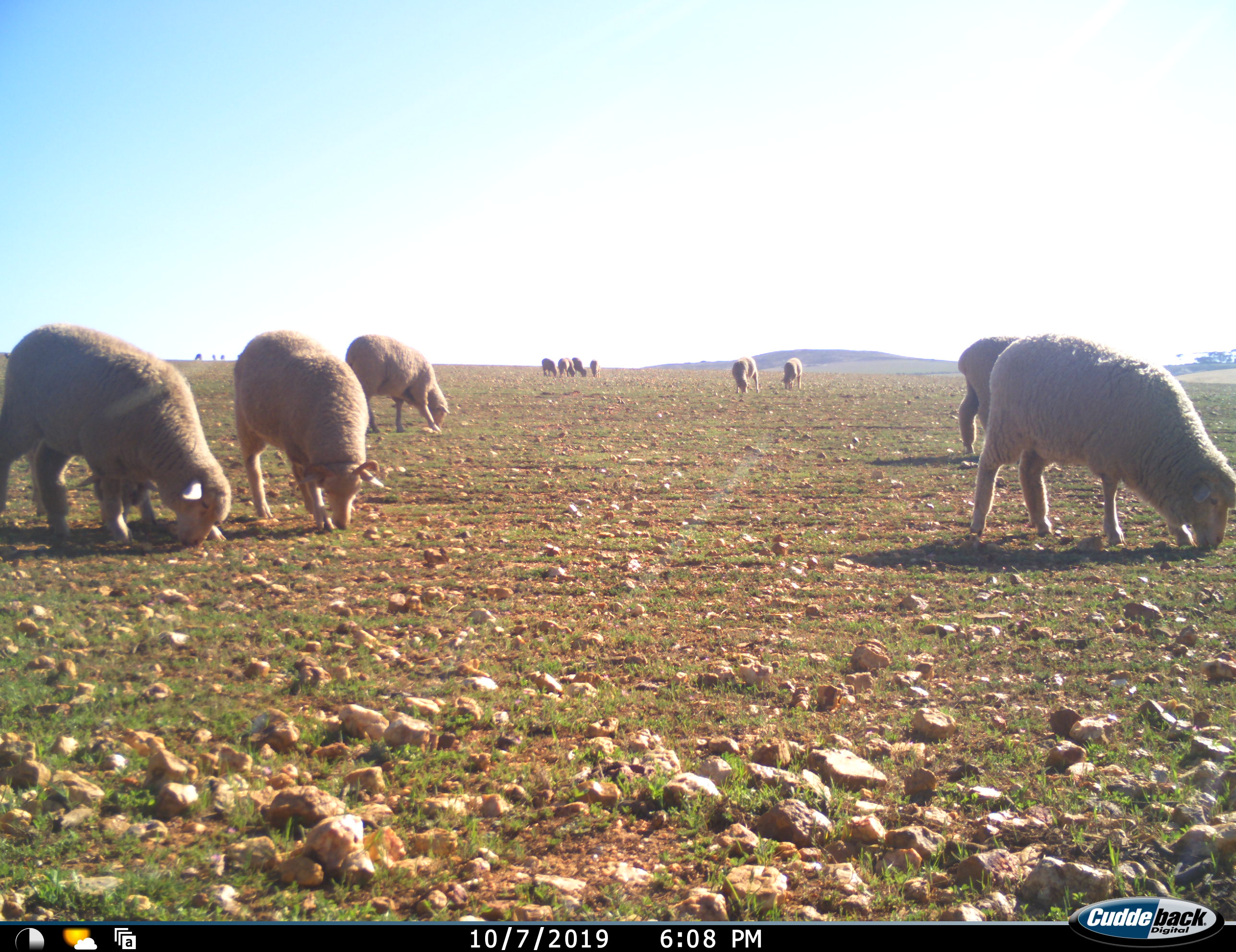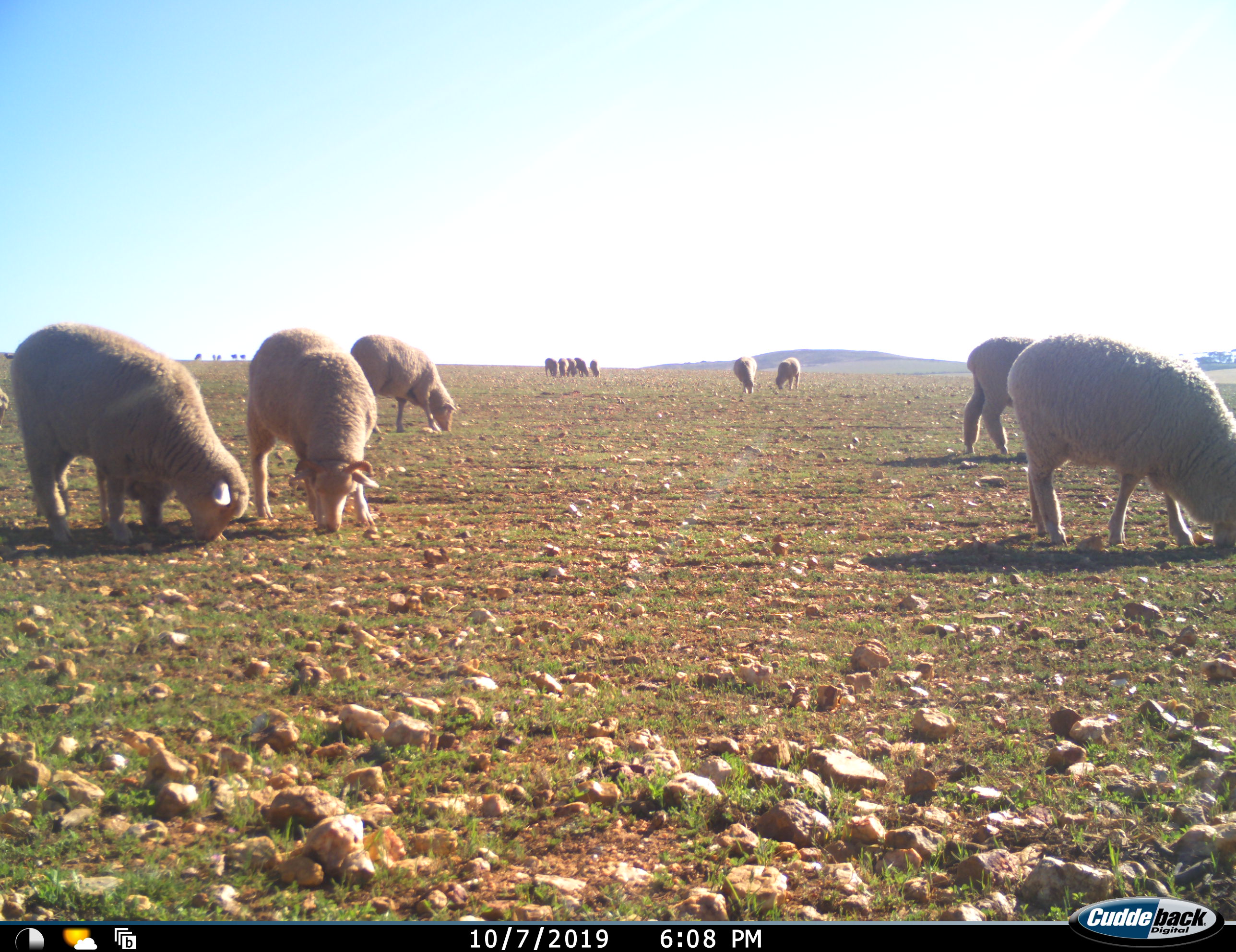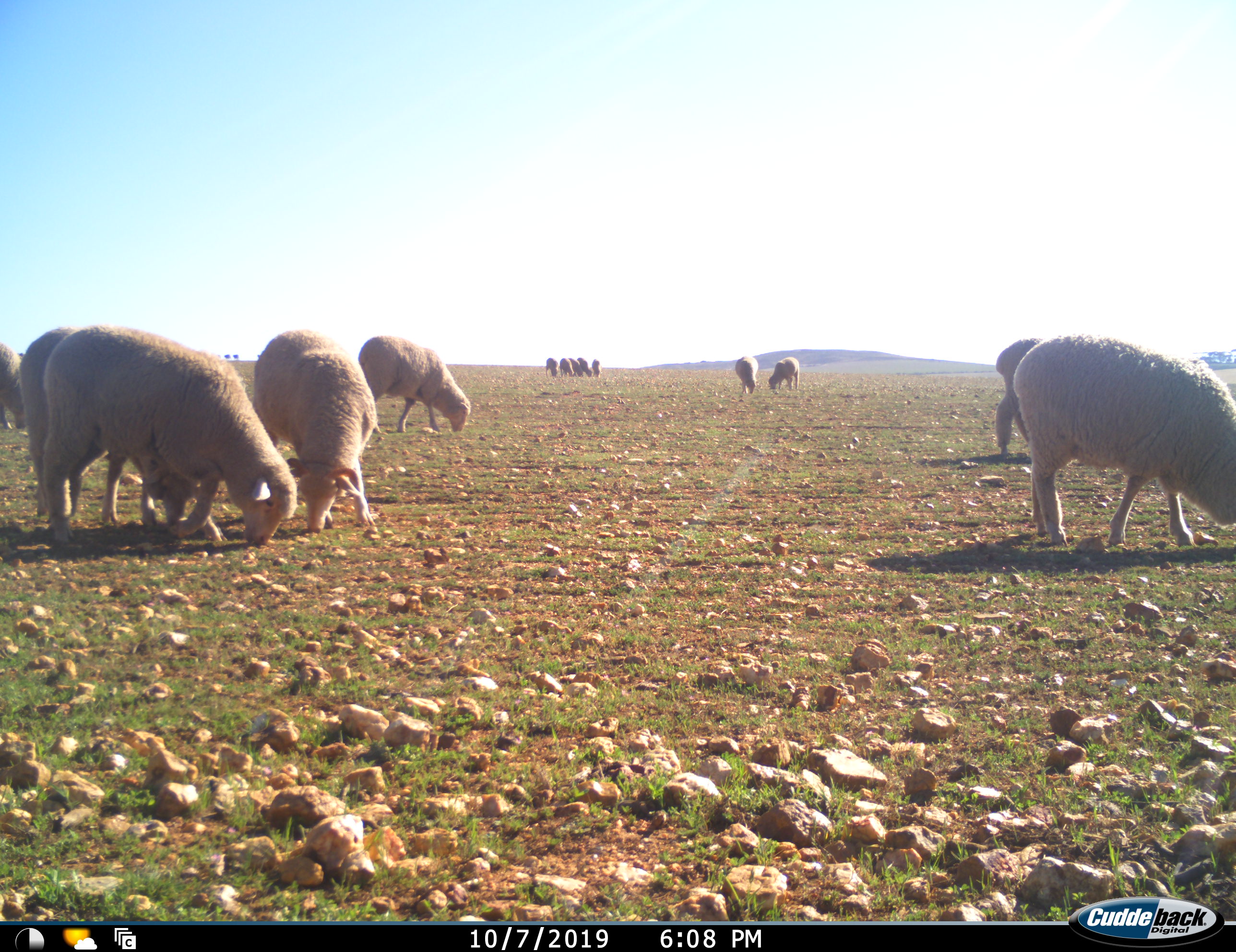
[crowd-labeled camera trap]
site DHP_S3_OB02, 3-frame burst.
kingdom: Animalia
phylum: Chordata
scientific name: Vertebrata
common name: domestic animal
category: domesticanimal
Domesticanimal (domestic animal) (Vertebrata), count 11-50. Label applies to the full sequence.